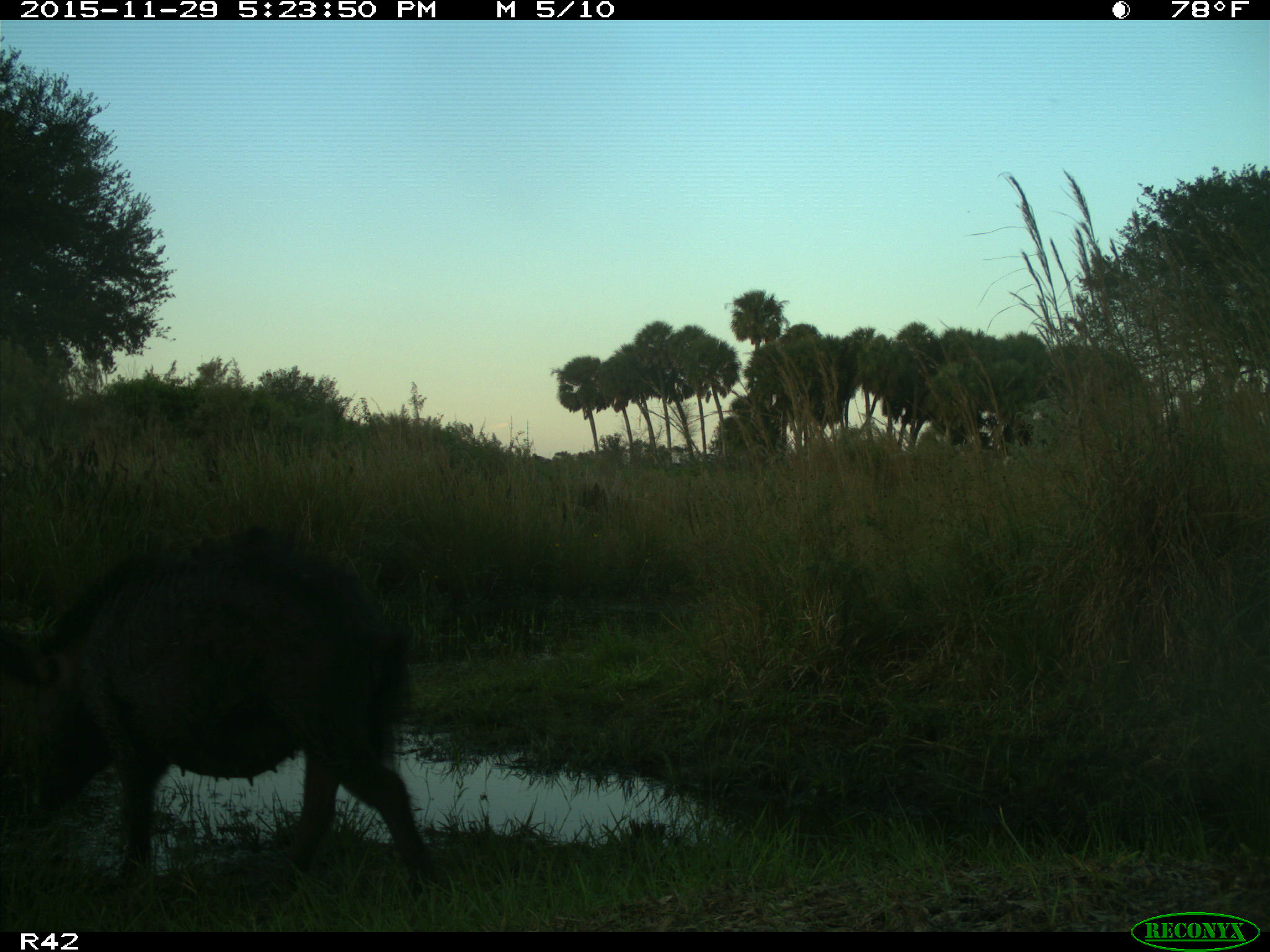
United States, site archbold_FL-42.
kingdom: Animalia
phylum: Chordata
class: Mammalia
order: Artiodactyla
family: Suidae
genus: Sus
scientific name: Sus scrofa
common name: wild boar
Sus scrofa (wild boar).